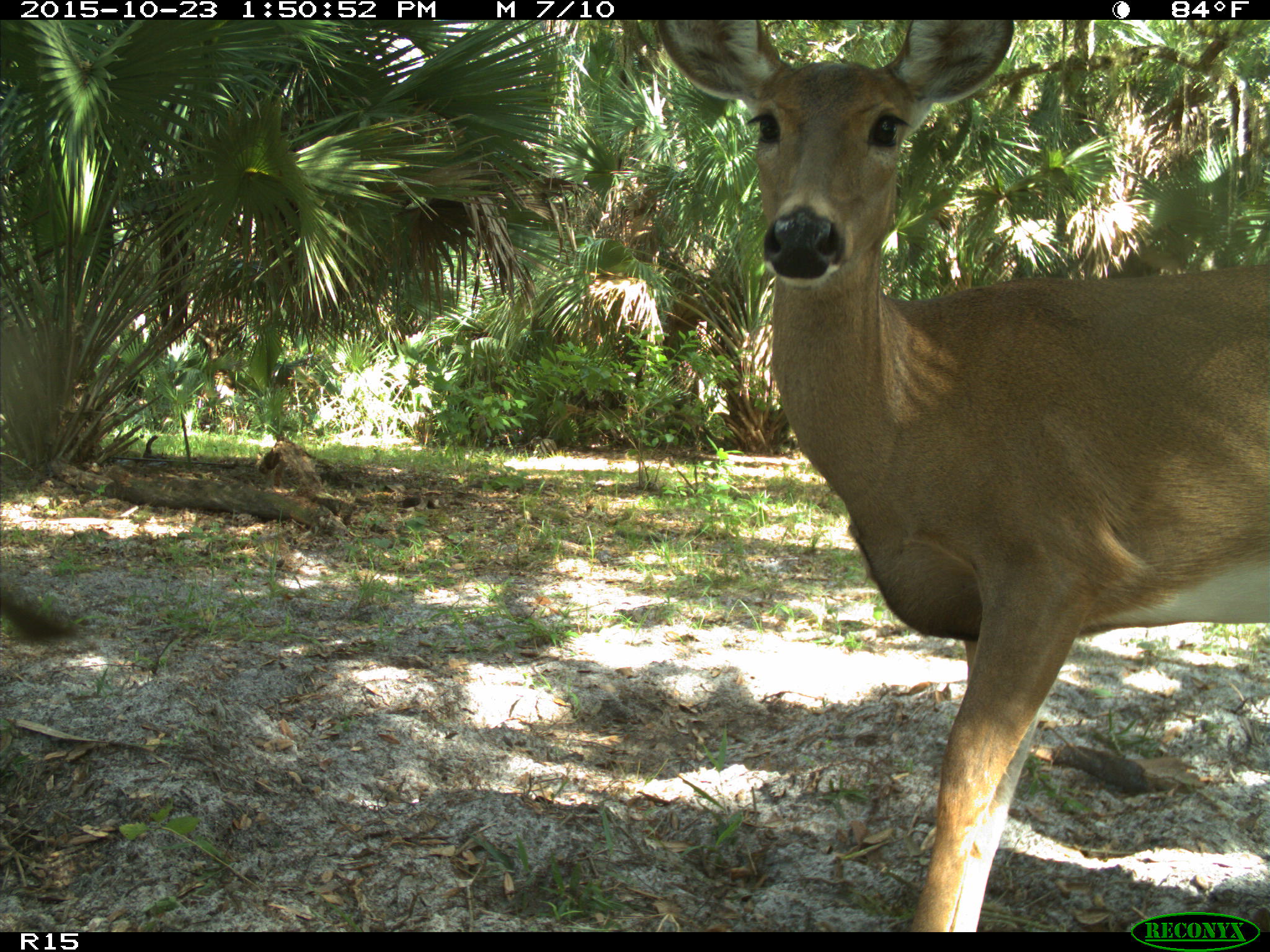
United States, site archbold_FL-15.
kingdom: Animalia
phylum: Chordata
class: Mammalia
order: Artiodactyla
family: Cervidae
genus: Odocoileus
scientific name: Odocoileus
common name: deer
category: unidentified deer